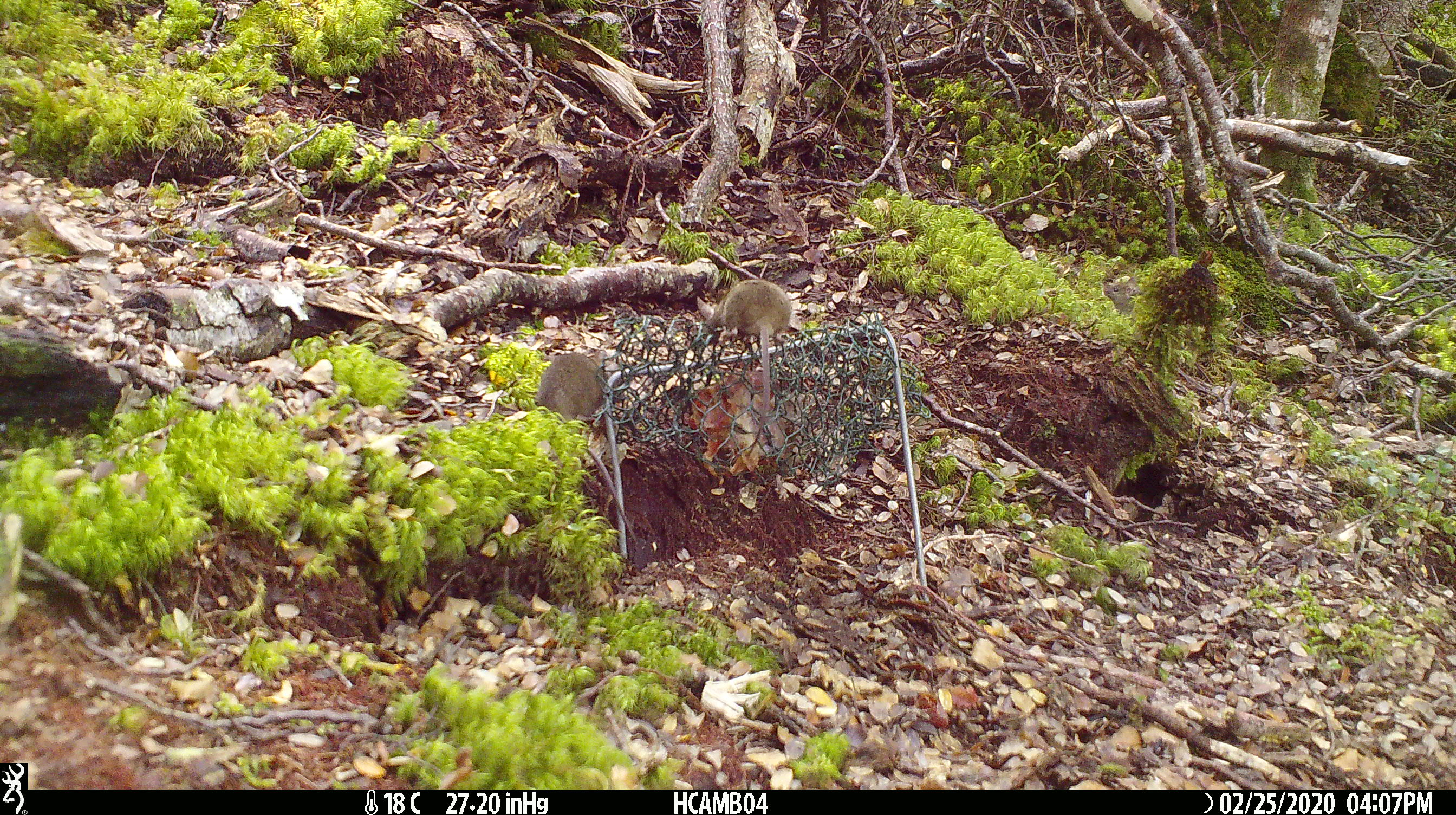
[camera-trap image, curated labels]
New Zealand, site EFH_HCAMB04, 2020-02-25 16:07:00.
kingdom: Animalia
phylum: Chordata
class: Mammalia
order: Rodentia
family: Muridae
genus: Mus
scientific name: Mus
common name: mouse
Mouse (Mus).